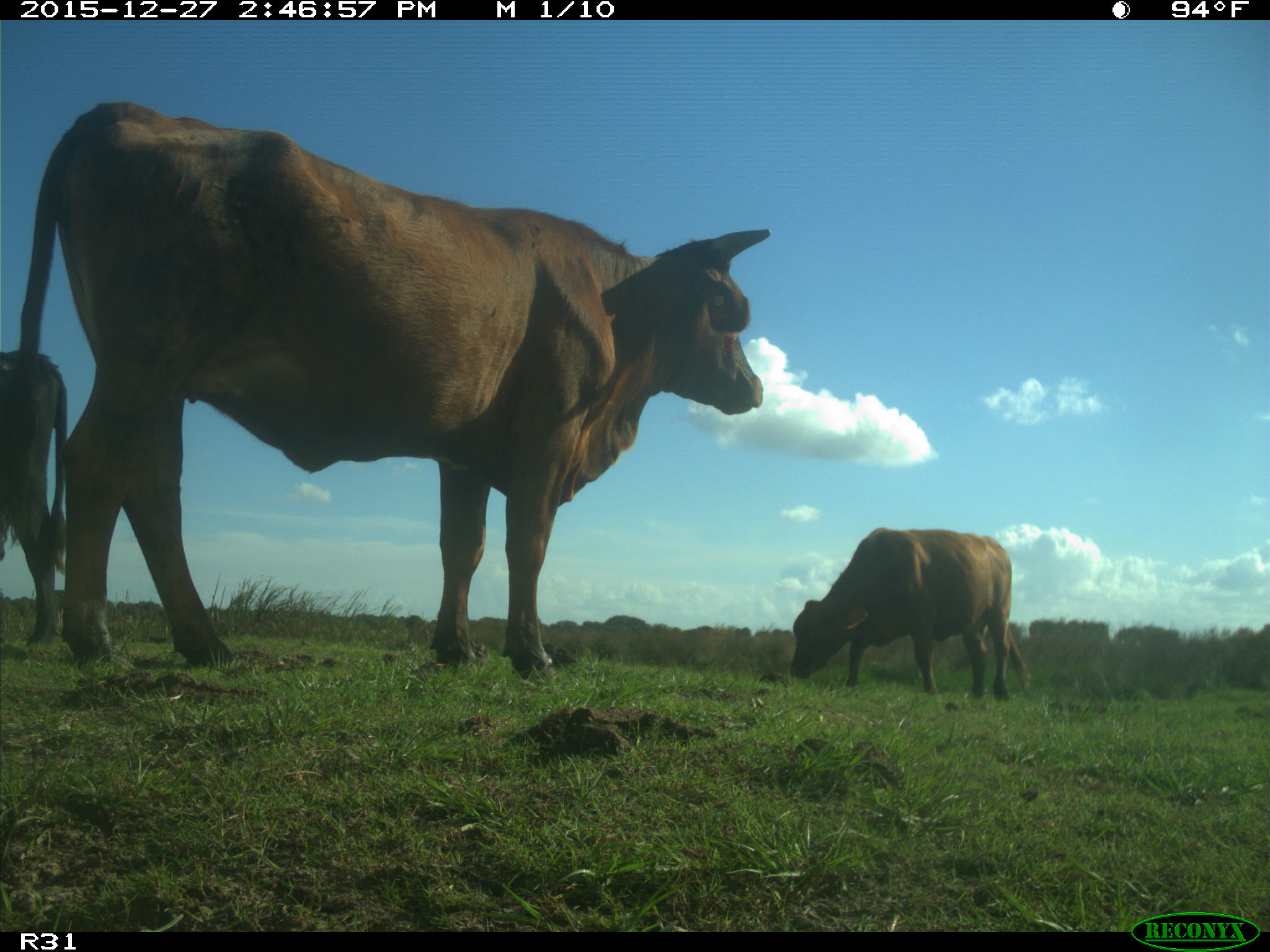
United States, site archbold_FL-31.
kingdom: Animalia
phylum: Chordata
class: Mammalia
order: Artiodactyla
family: Bovidae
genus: Bos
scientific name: Bos taurus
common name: domestic cow